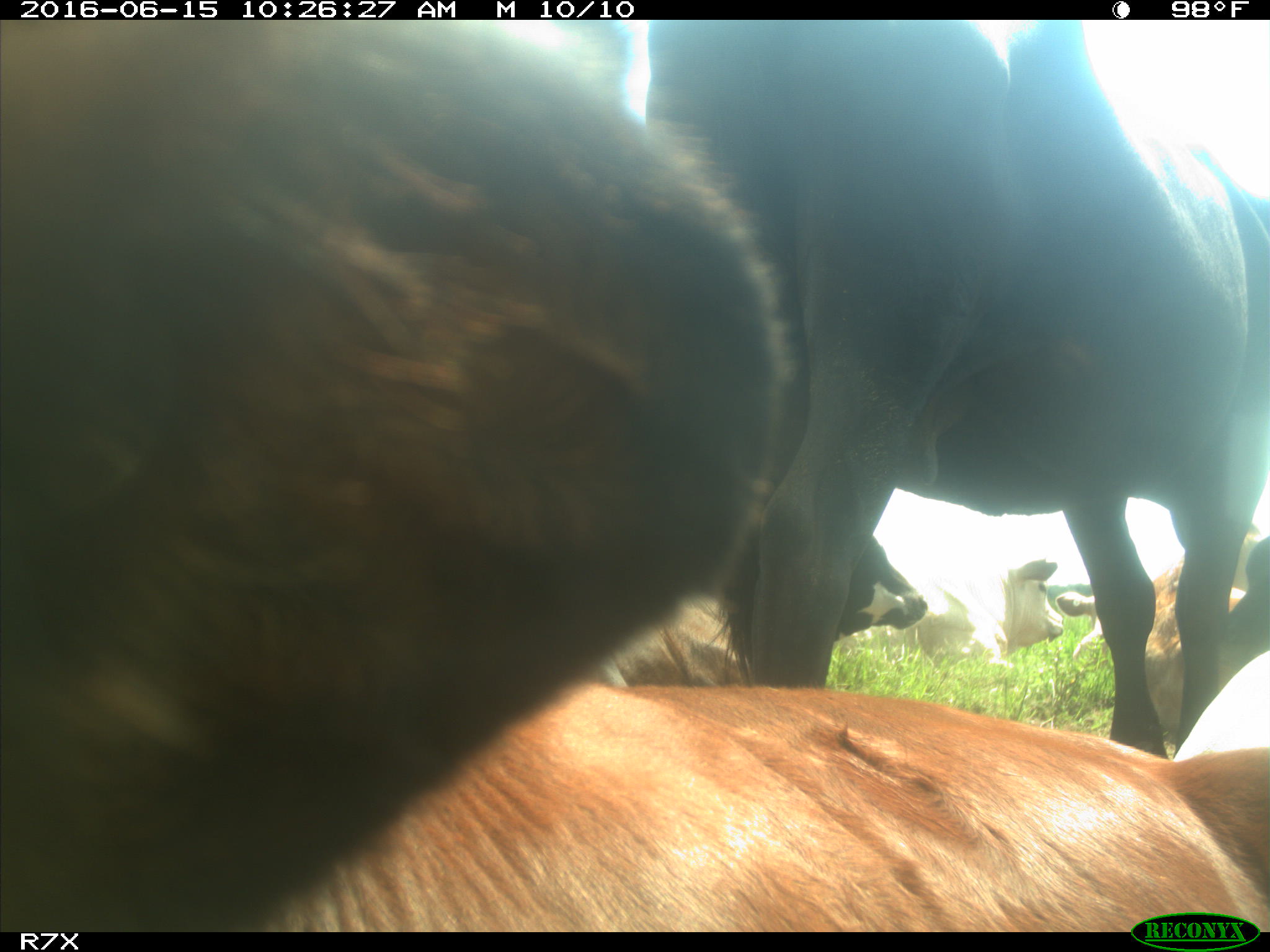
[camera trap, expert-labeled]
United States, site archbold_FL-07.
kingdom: Animalia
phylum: Chordata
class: Mammalia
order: Artiodactyla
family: Bovidae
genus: Bos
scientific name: Bos taurus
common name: domestic cow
Bos taurus (domestic cow).